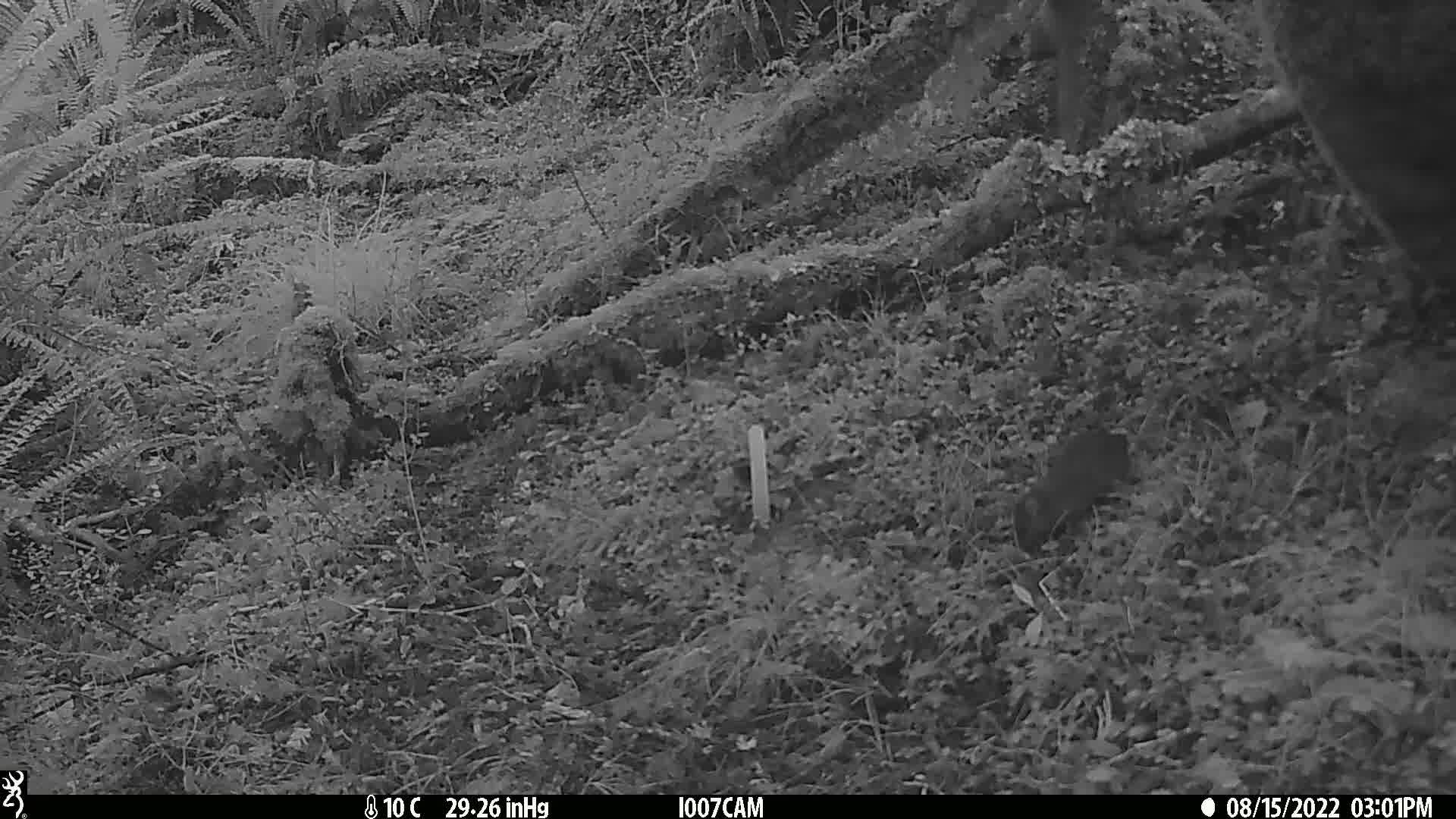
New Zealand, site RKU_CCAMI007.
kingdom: Animalia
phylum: Chordata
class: Mammalia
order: Rodentia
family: Muridae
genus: Rattus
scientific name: Rattus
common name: rat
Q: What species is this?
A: Rat (Rattus).